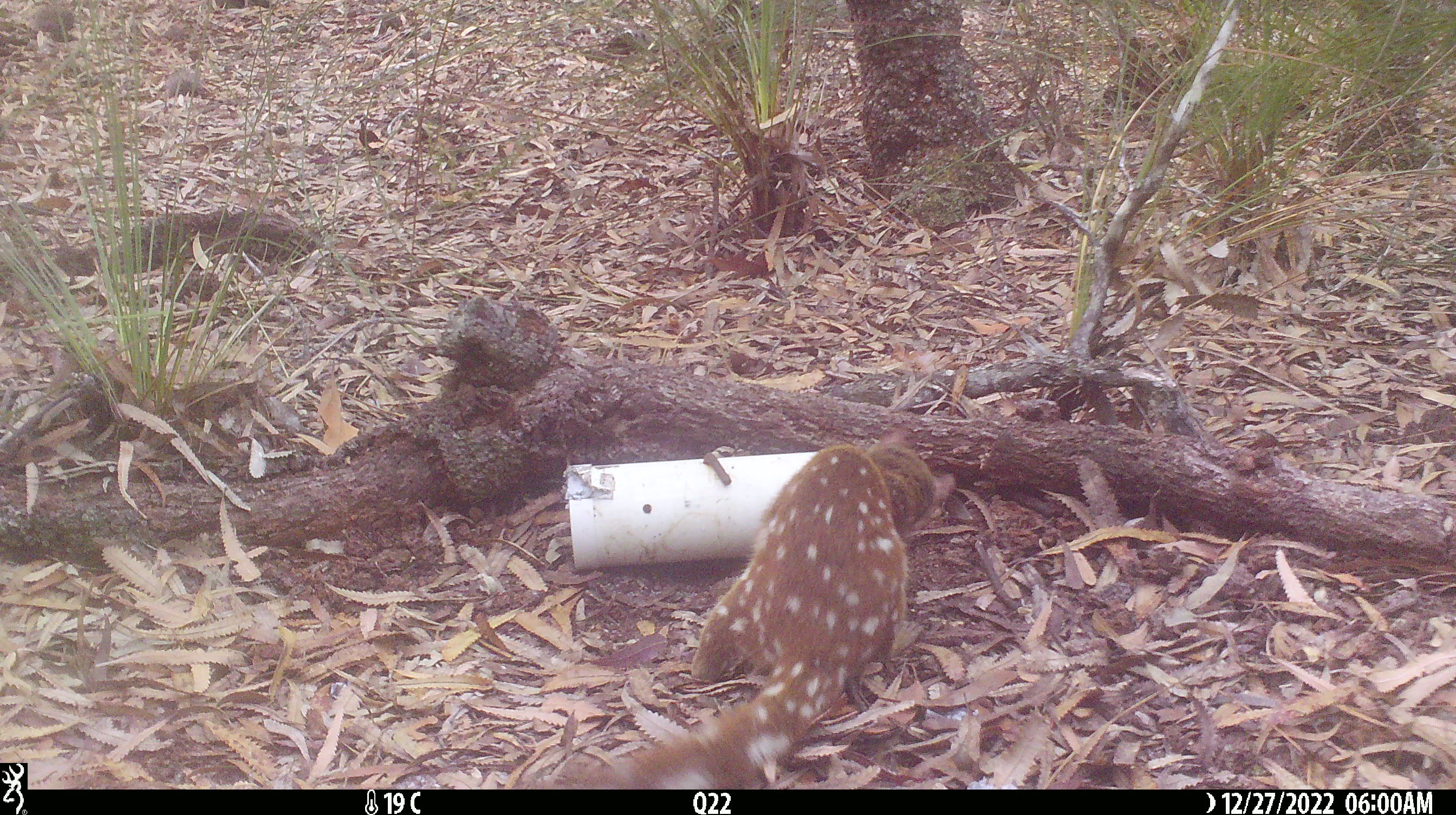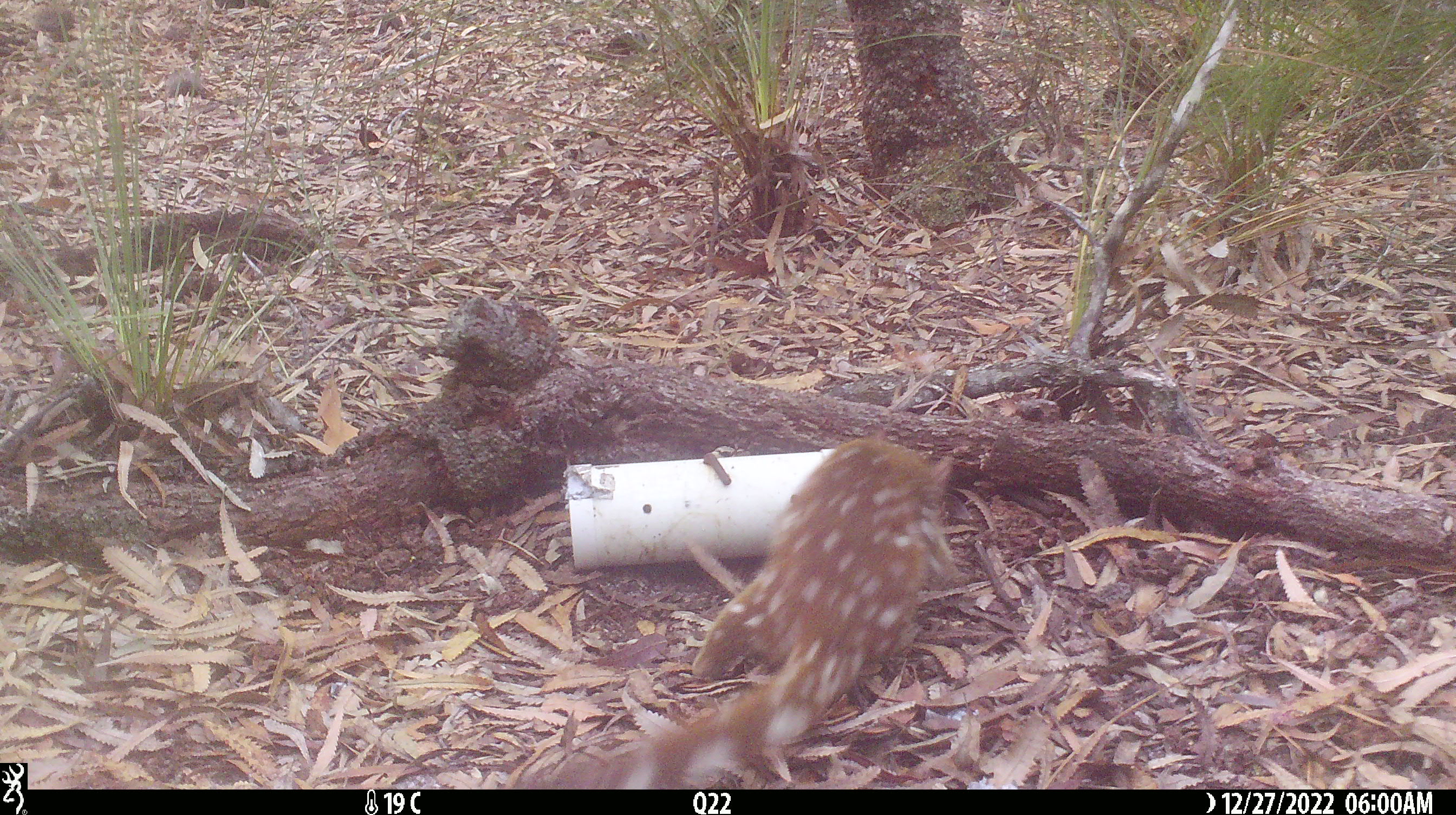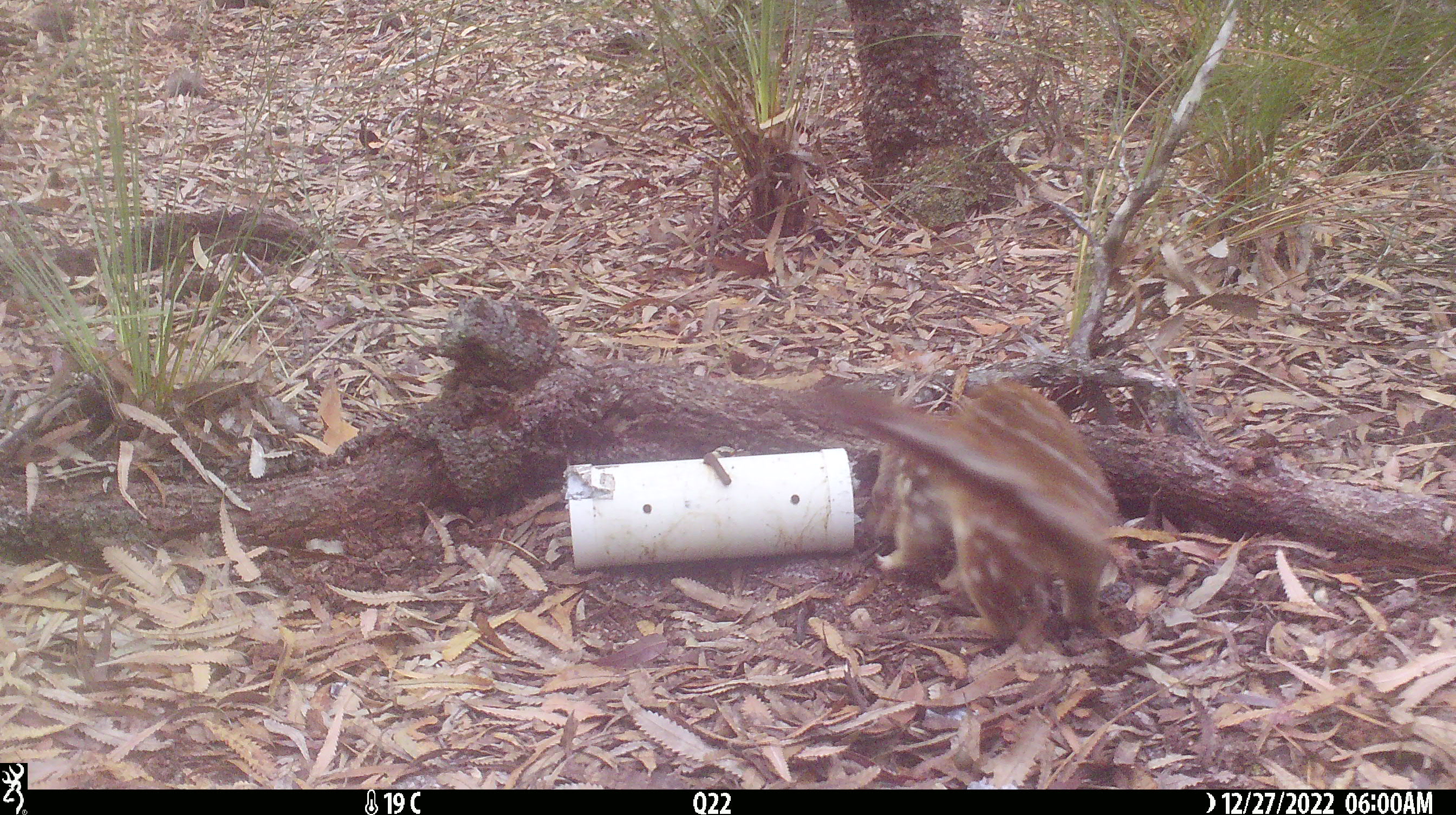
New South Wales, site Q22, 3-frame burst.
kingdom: Animalia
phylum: Chordata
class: Mammalia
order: Dasyuromorphia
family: Dasyuridae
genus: Dasyurus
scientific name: Dasyurus maculatus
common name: spotted-tailed quoll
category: quoll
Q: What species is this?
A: Quoll (spotted-tailed quoll) (Dasyurus maculatus).